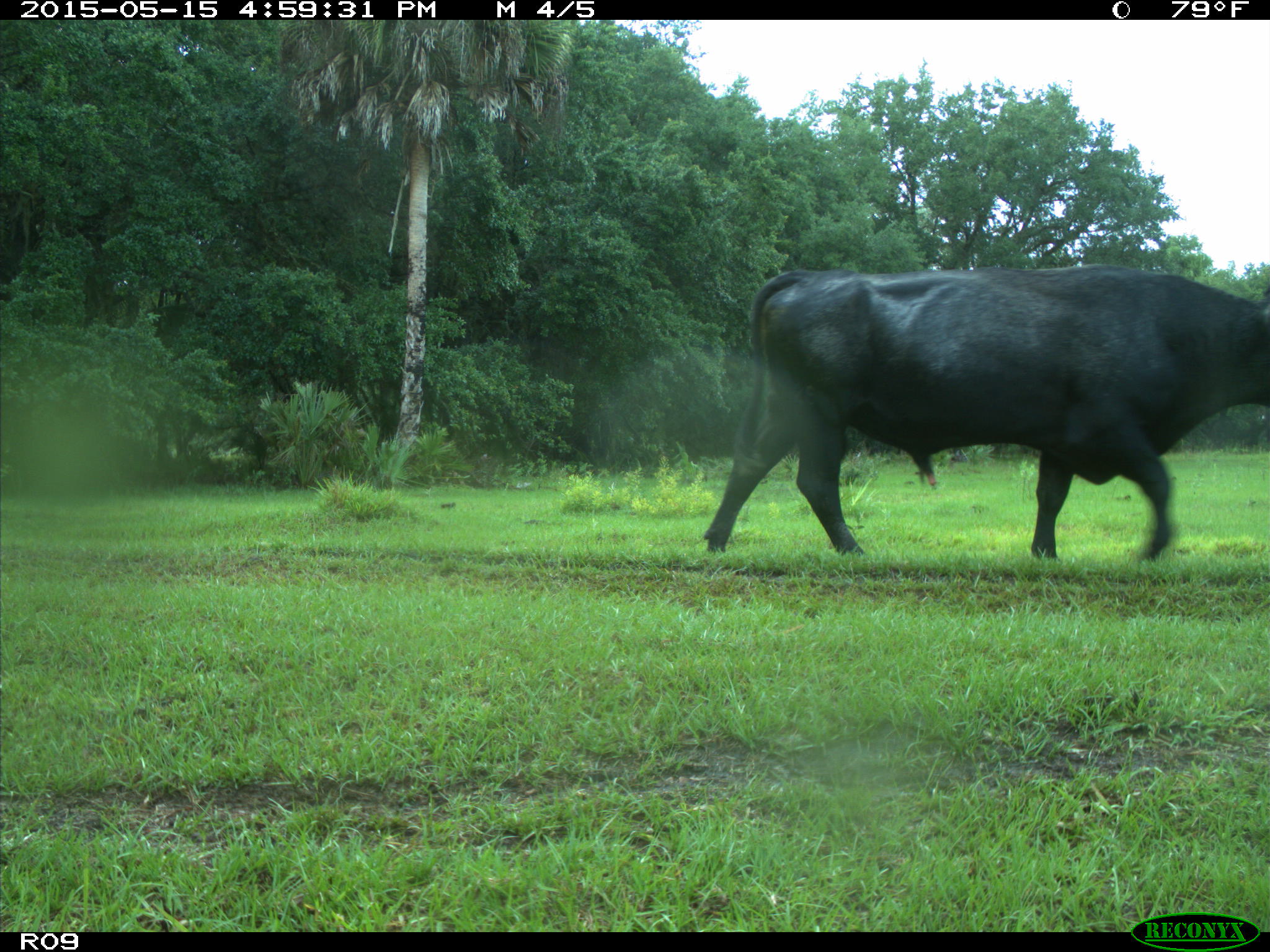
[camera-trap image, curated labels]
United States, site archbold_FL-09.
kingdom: Animalia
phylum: Chordata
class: Mammalia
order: Artiodactyla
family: Bovidae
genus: Bos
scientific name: Bos taurus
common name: domestic cow